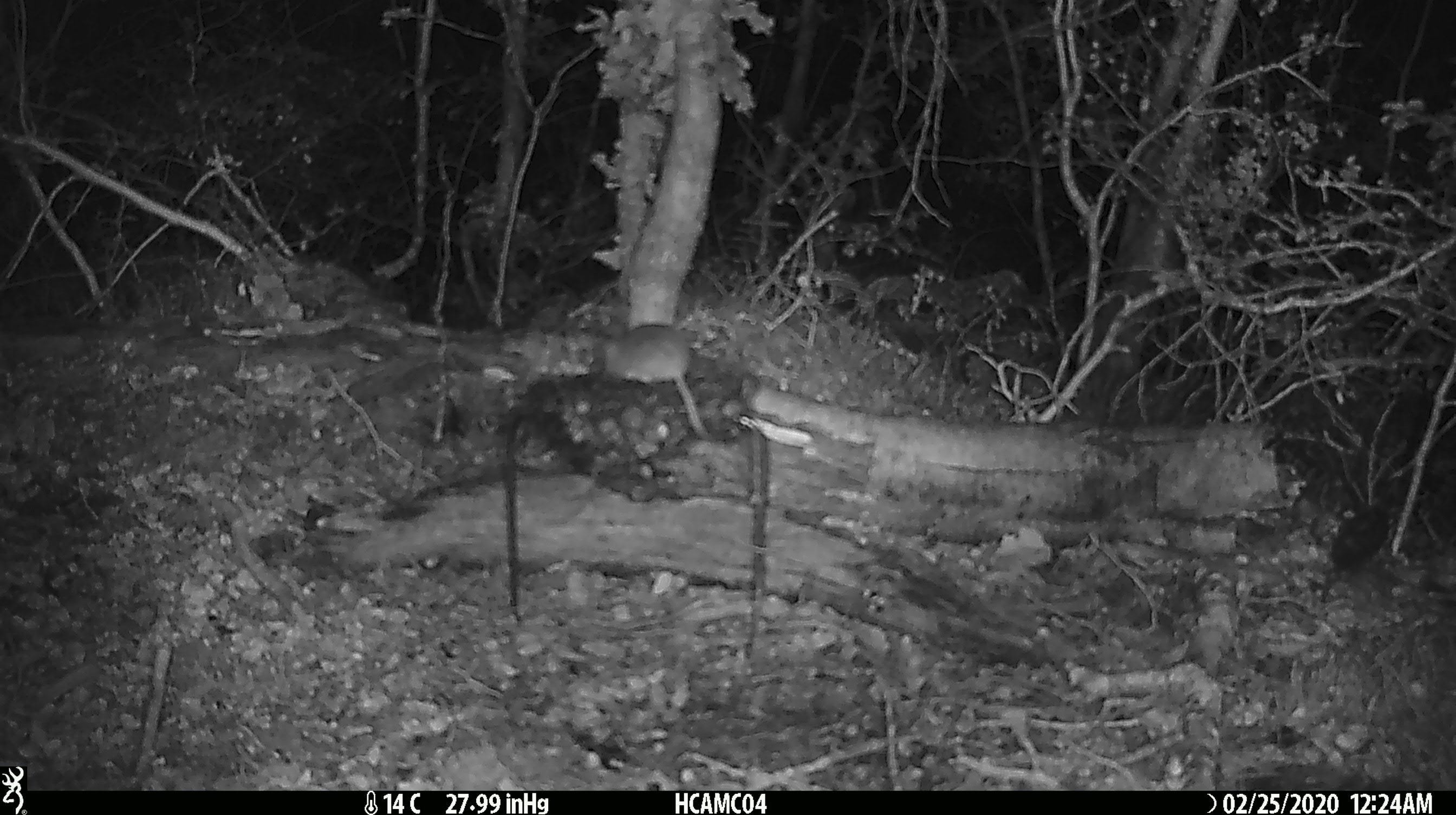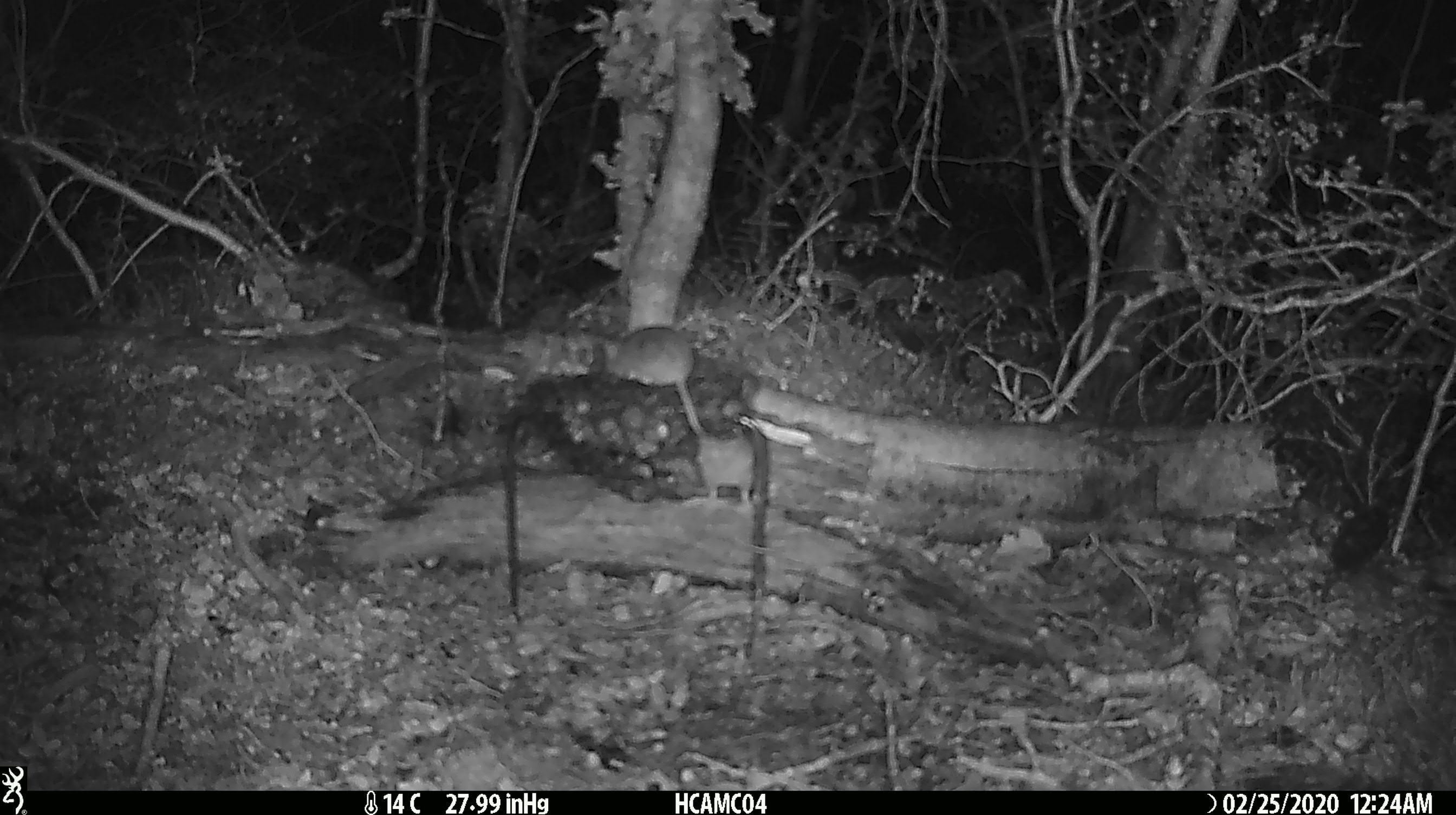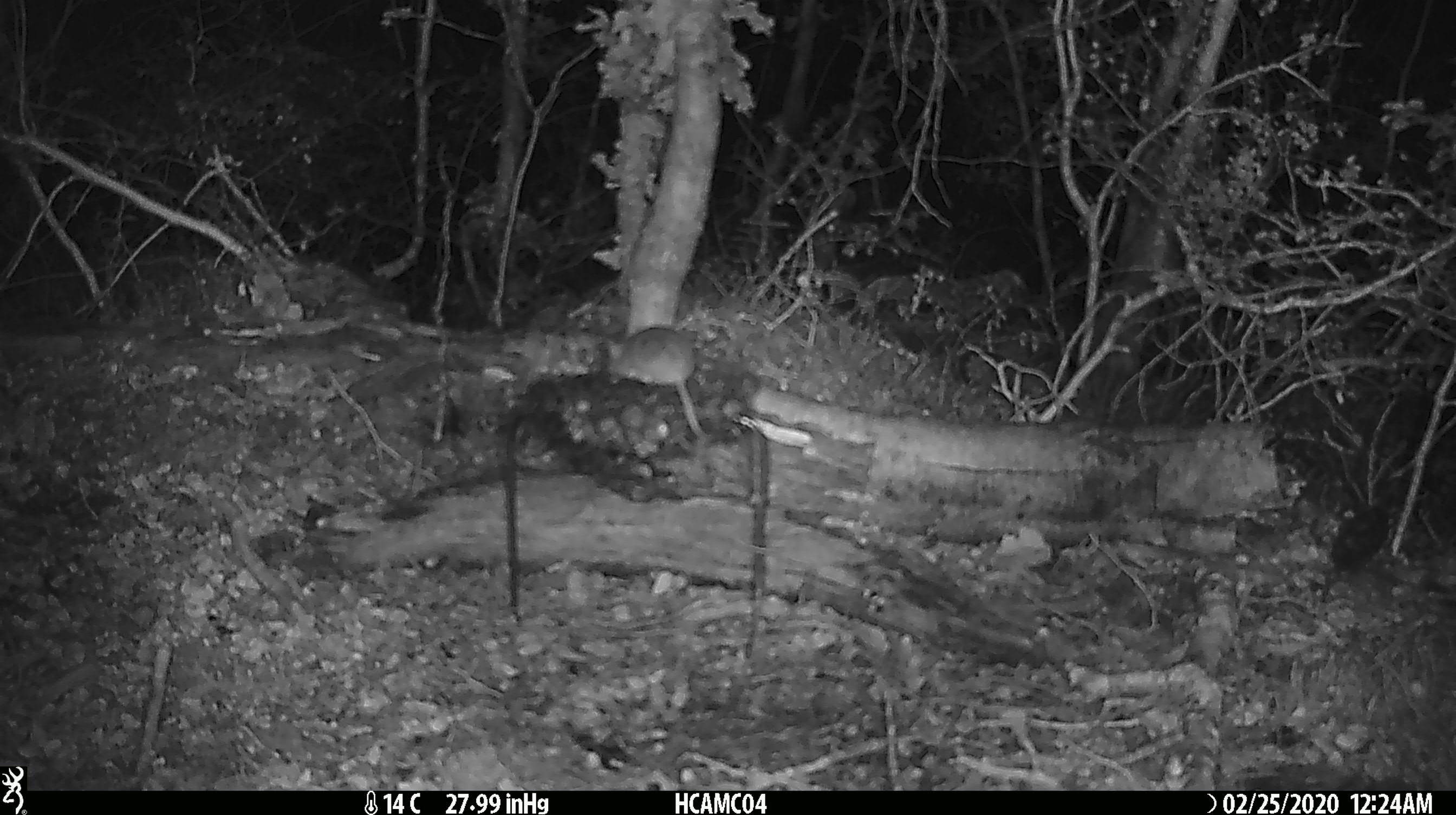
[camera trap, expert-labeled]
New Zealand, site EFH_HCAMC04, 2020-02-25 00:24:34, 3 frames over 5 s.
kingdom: Animalia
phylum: Chordata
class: Mammalia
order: Rodentia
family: Muridae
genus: Mus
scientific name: Mus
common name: mouse